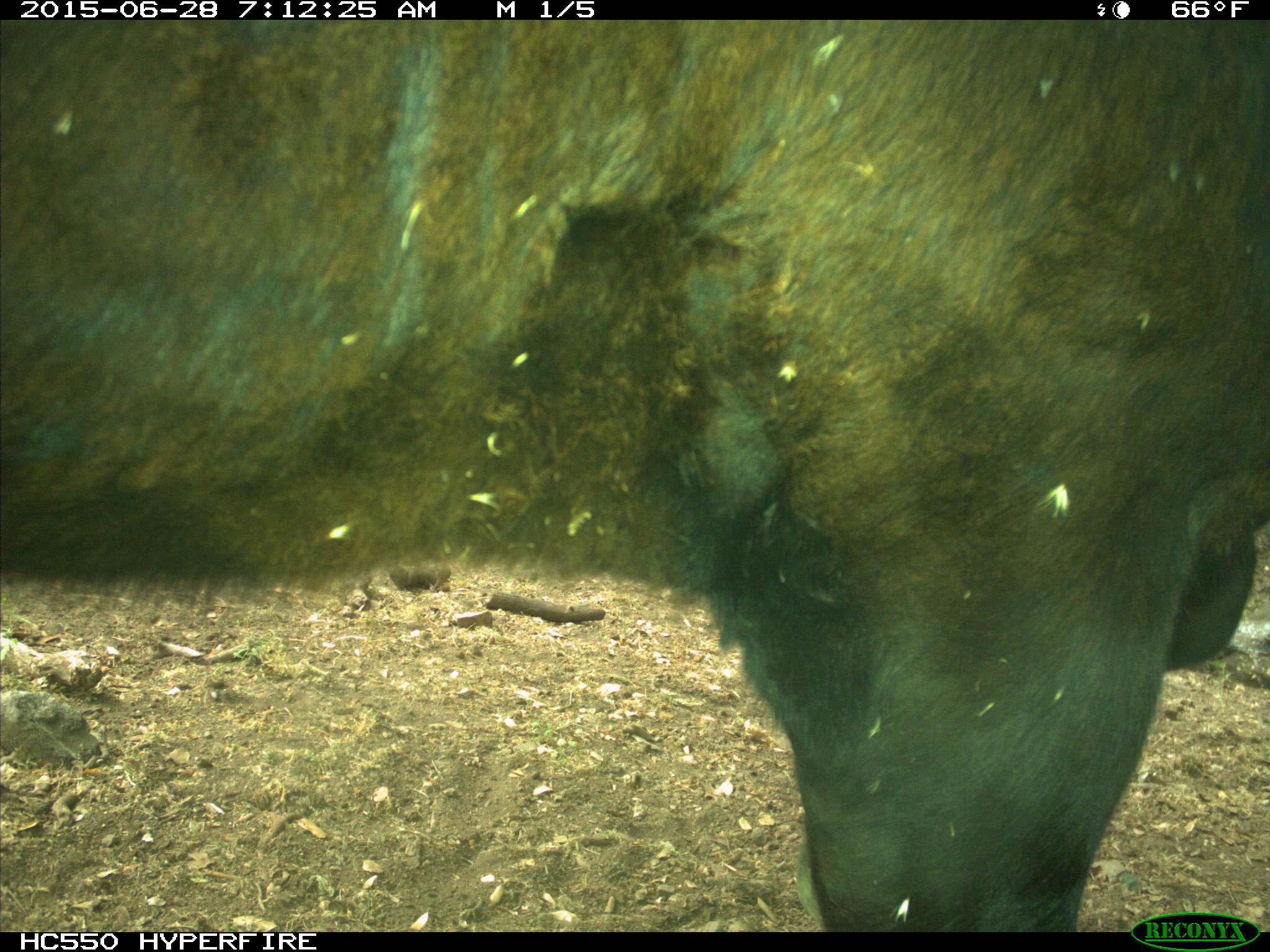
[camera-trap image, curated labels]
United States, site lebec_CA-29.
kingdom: Animalia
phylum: Chordata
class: Mammalia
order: Artiodactyla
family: Bovidae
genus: Bos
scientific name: Bos taurus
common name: domestic cow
Bos taurus (domestic cow).